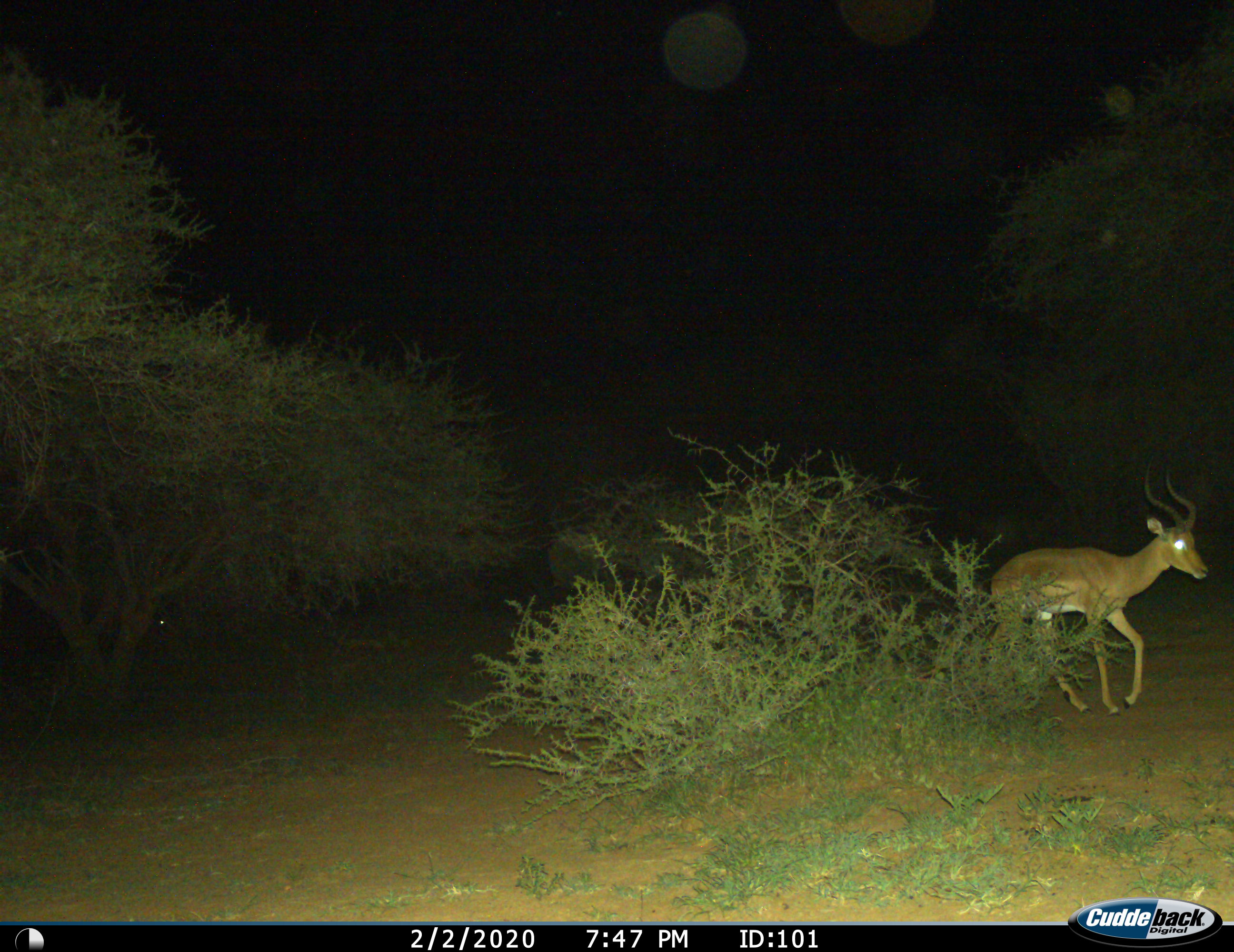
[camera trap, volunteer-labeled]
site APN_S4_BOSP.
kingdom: Animalia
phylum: Chordata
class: Mammalia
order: Artiodactyla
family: Bovidae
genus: Aepyceros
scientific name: Aepyceros melampus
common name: impala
Impala (Aepyceros melampus), count 1. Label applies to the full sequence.